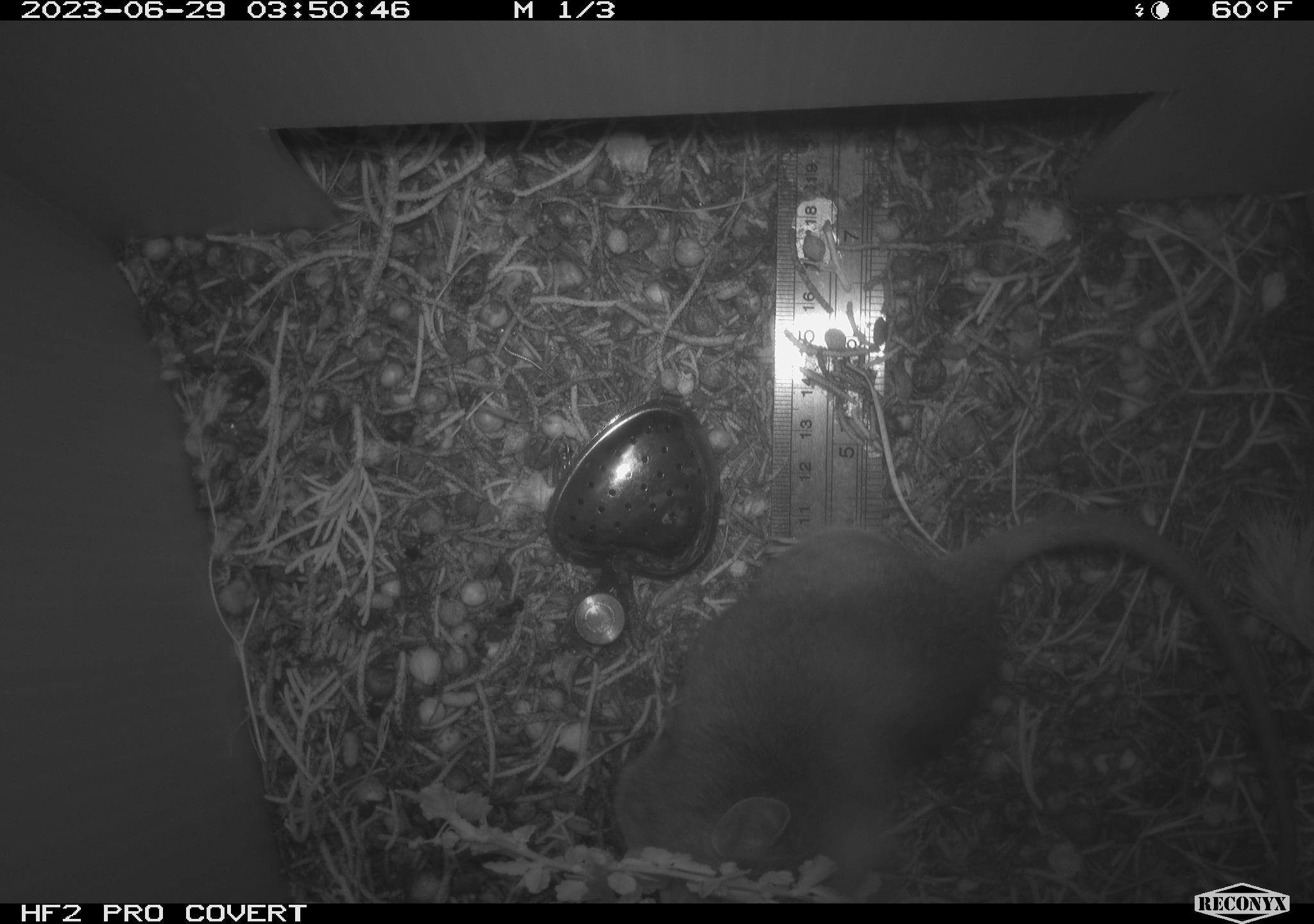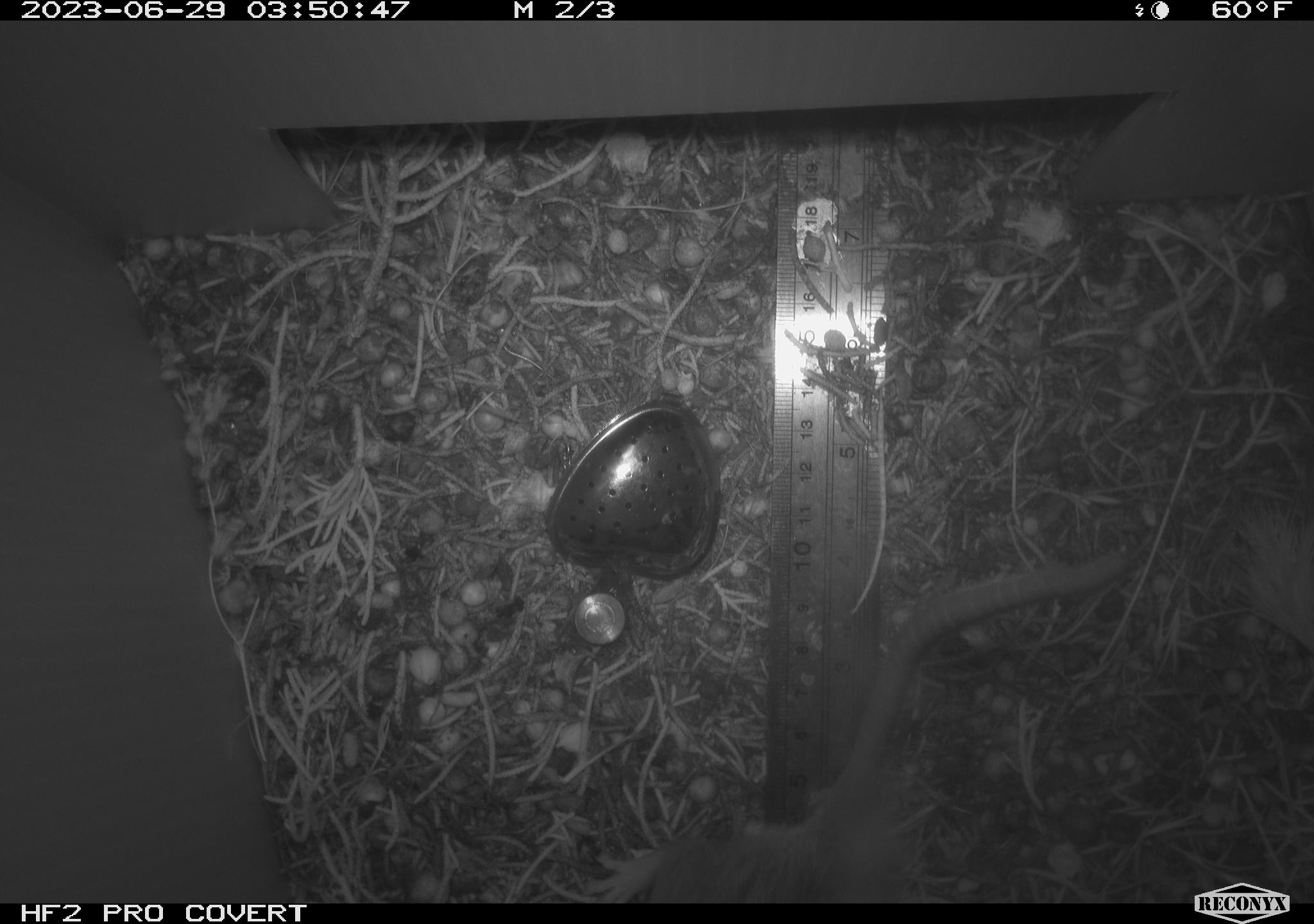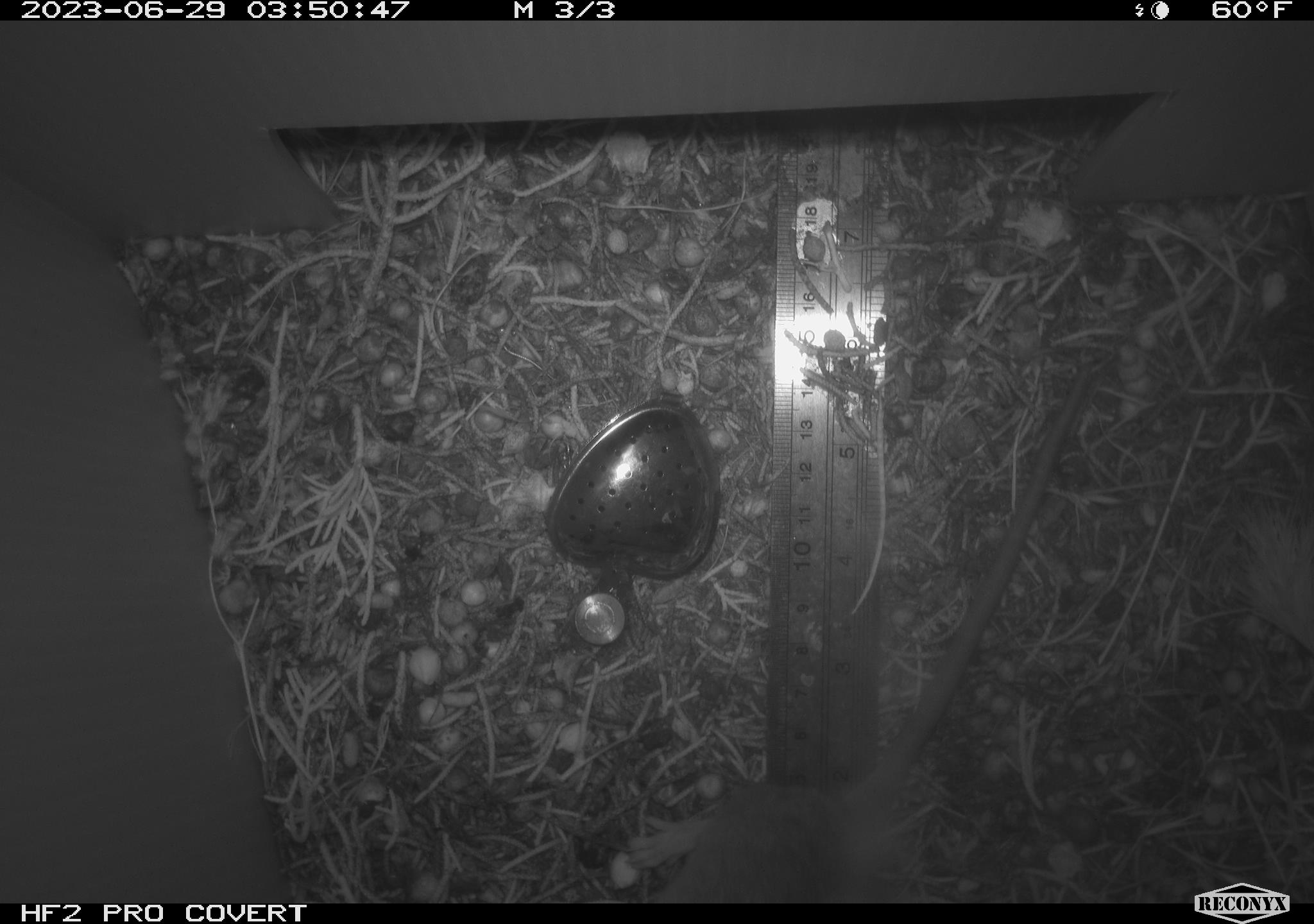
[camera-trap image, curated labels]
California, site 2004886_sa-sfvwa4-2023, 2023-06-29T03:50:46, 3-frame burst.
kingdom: Animalia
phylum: Chordata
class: Mammalia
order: Rodentia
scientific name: Rodentia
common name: mouse species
Mouse species (Rodentia).